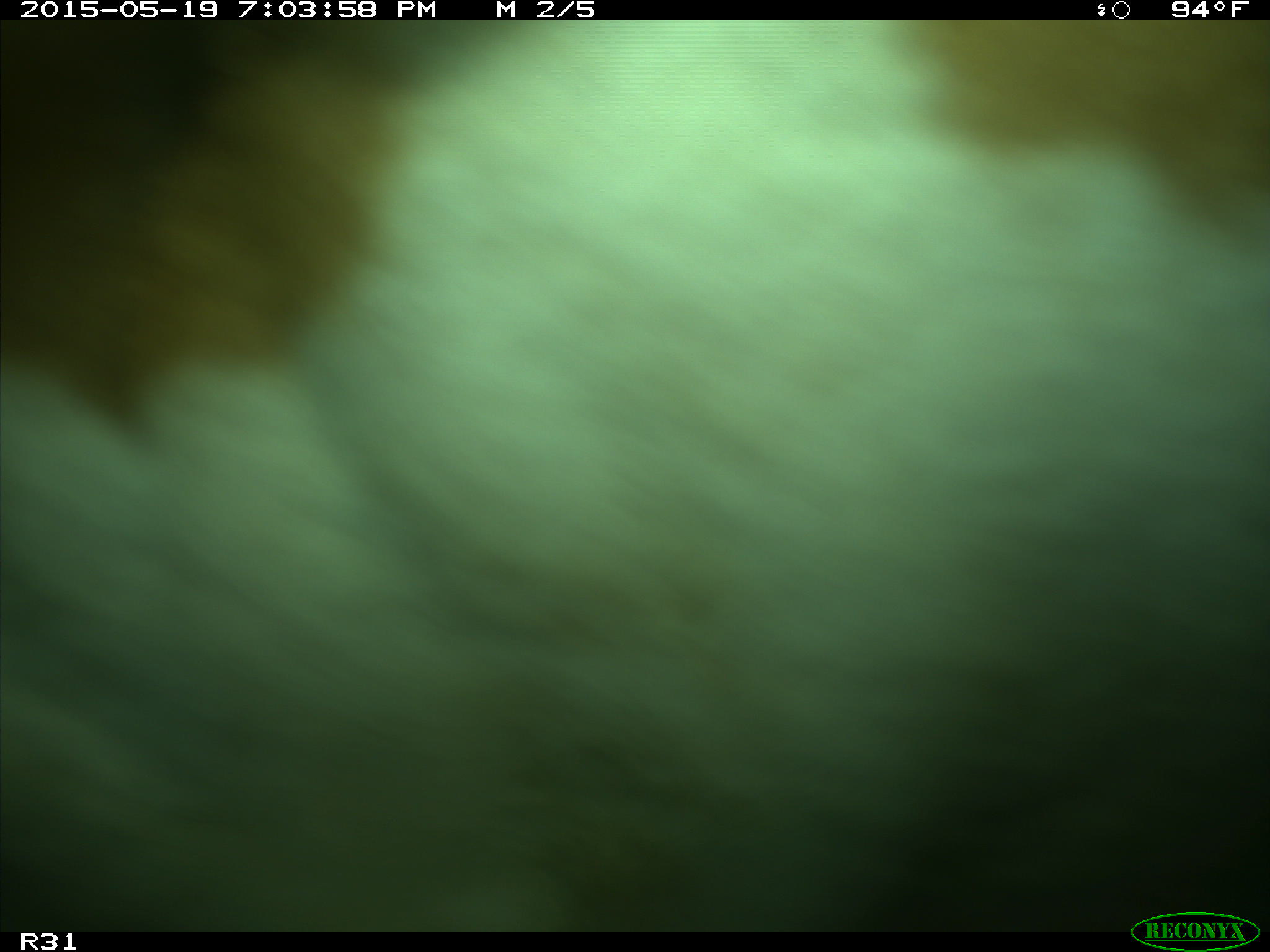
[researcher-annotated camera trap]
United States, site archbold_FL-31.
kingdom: Animalia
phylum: Chordata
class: Mammalia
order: Artiodactyla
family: Bovidae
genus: Bos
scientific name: Bos taurus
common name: domestic cow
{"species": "Bos taurus (domestic cow)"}